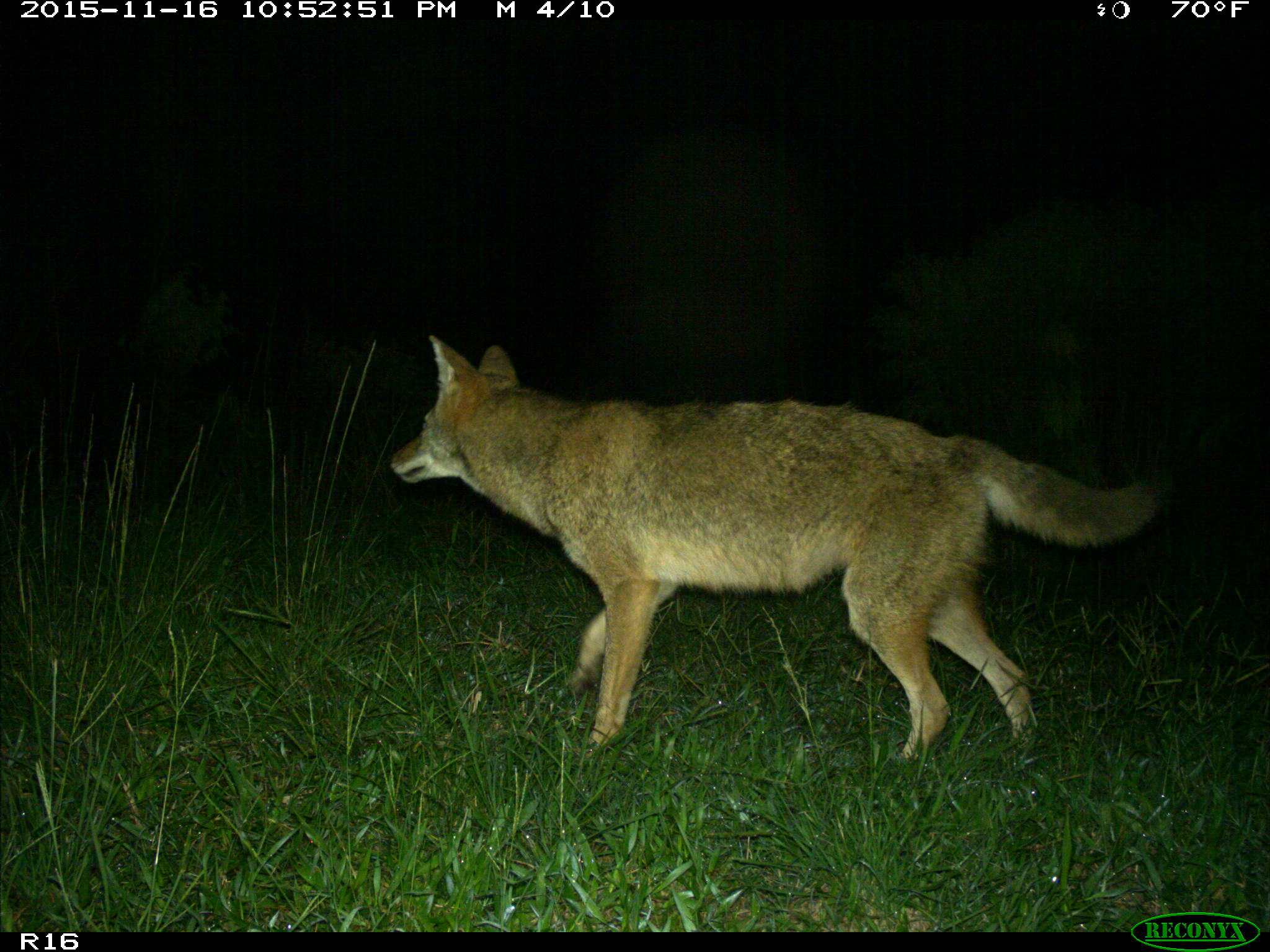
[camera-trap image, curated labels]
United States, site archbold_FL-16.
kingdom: Animalia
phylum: Chordata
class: Mammalia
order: Carnivora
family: Canidae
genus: Canis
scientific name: Canis latrans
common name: coyote